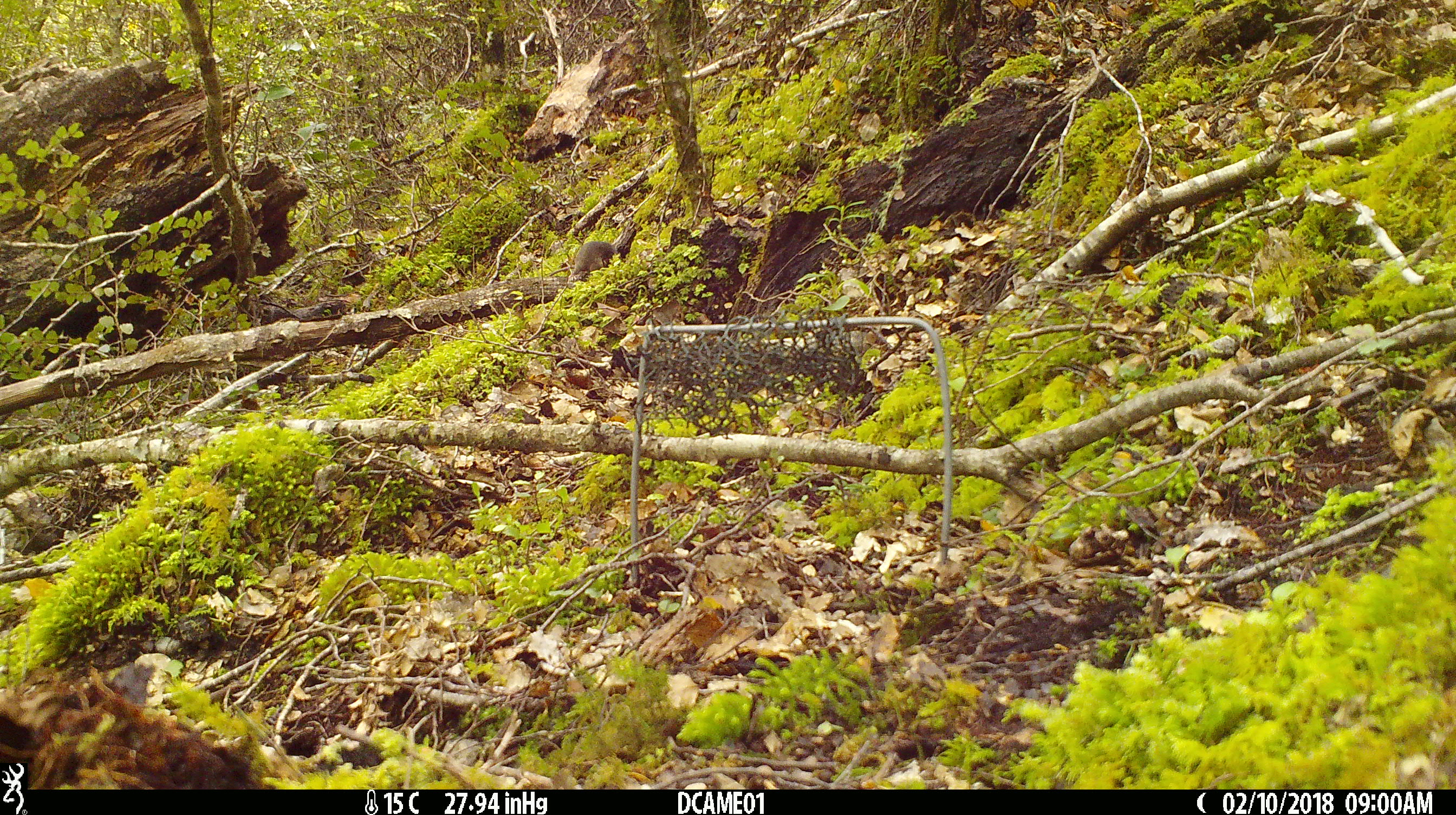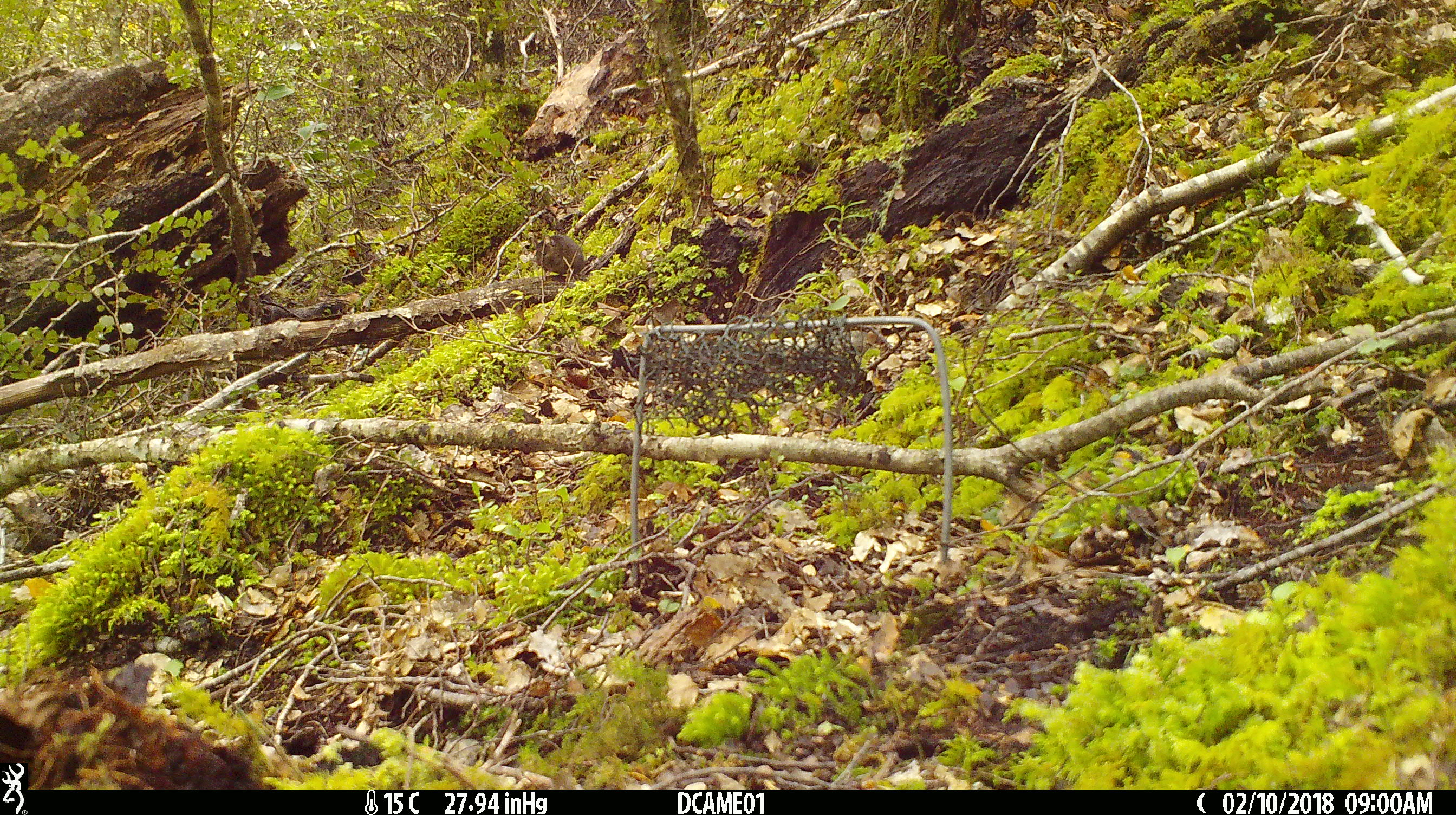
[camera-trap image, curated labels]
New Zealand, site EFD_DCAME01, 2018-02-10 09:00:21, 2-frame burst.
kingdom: Animalia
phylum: Chordata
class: Mammalia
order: Rodentia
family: Muridae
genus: Mus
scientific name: Mus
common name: mouse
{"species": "mouse (Mus)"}